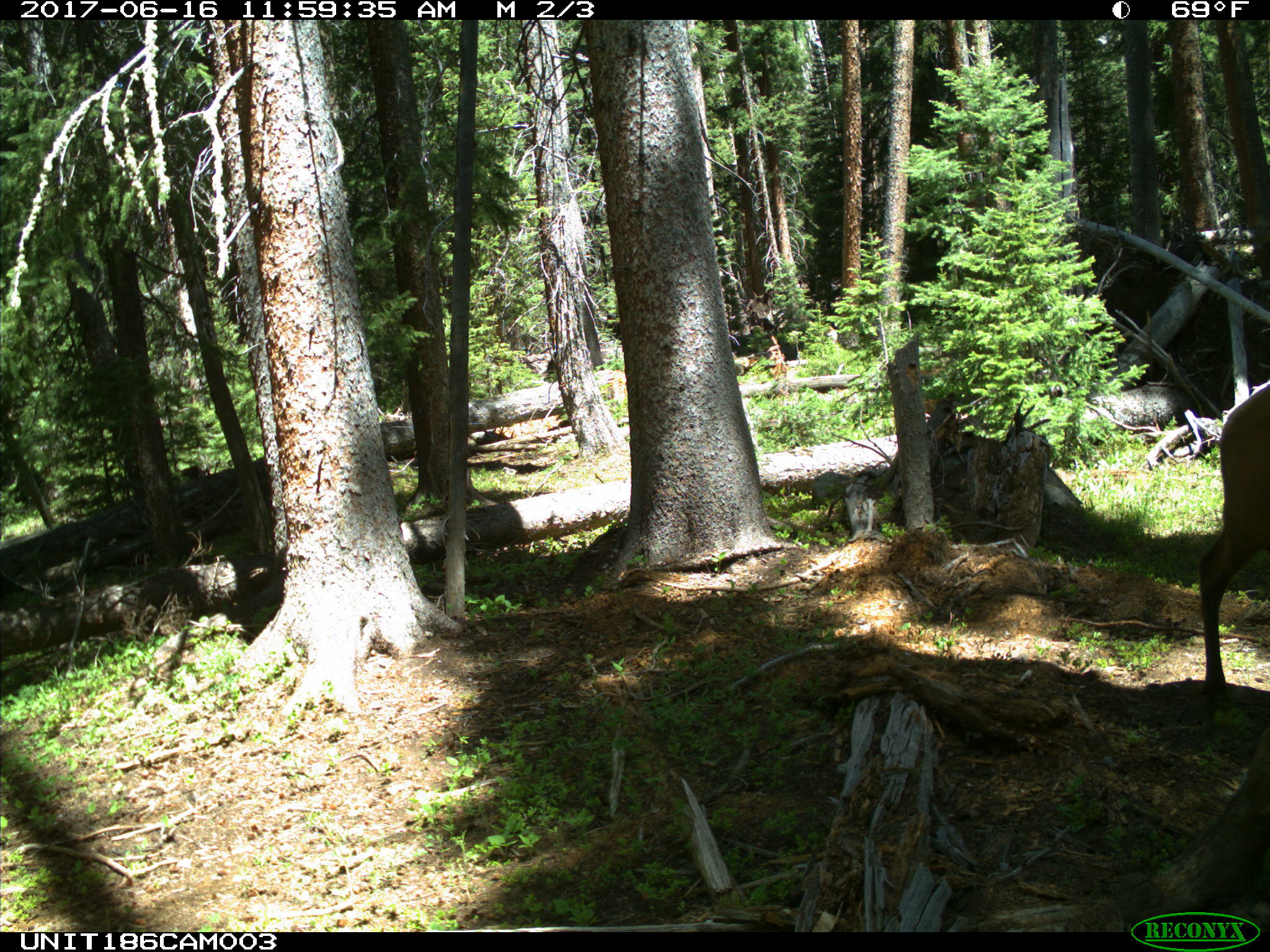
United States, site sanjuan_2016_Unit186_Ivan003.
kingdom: Animalia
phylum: Chordata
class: Mammalia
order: Artiodactyla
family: Cervidae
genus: Cervus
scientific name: Cervus elaphus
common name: red deer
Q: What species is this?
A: Cervus elaphus (red deer).